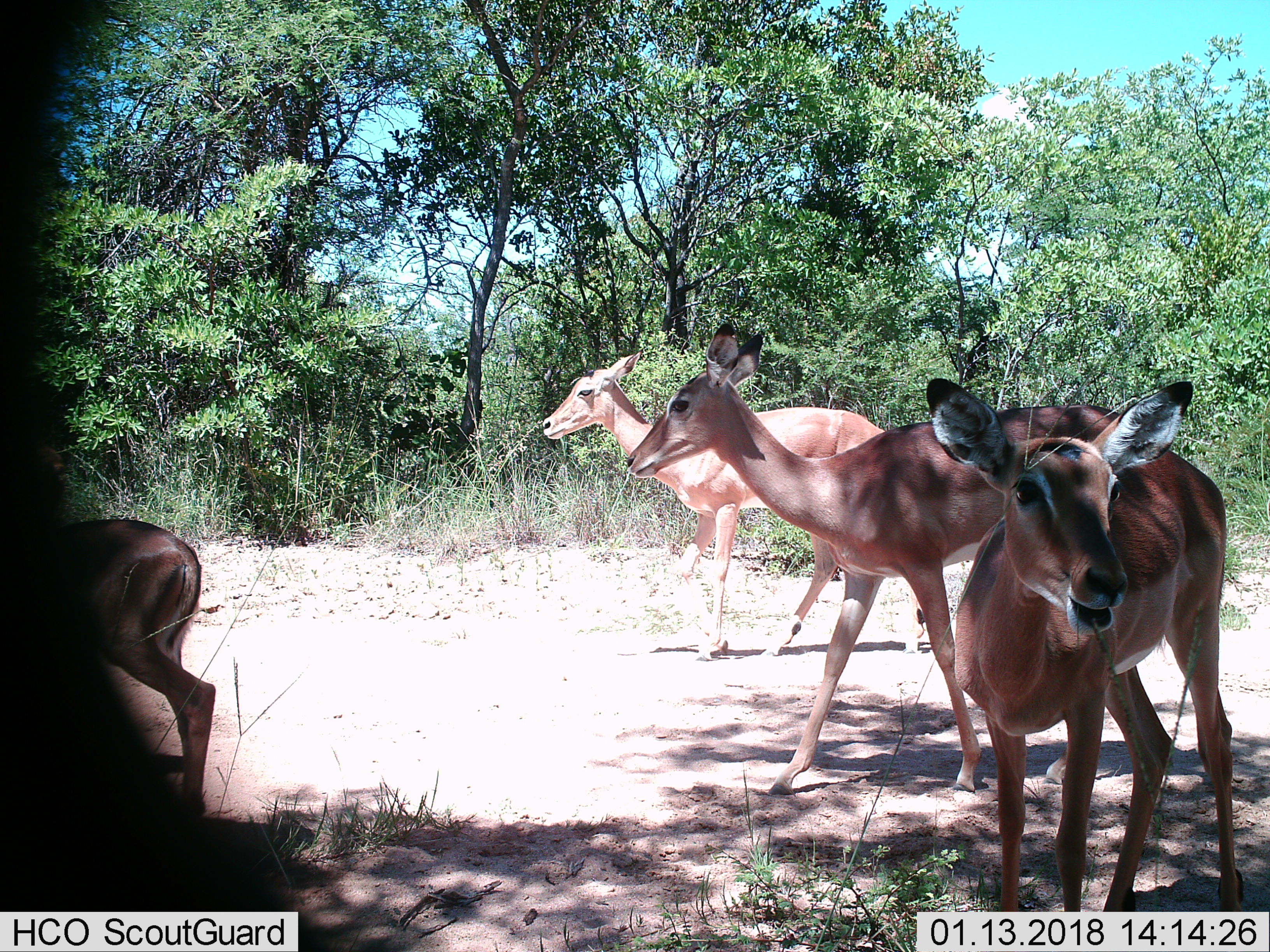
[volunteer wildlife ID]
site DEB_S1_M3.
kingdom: Animalia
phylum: Chordata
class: Mammalia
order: Artiodactyla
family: Bovidae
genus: Aepyceros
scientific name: Aepyceros melampus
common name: impala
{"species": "impala (Aepyceros melampus)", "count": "4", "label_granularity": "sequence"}